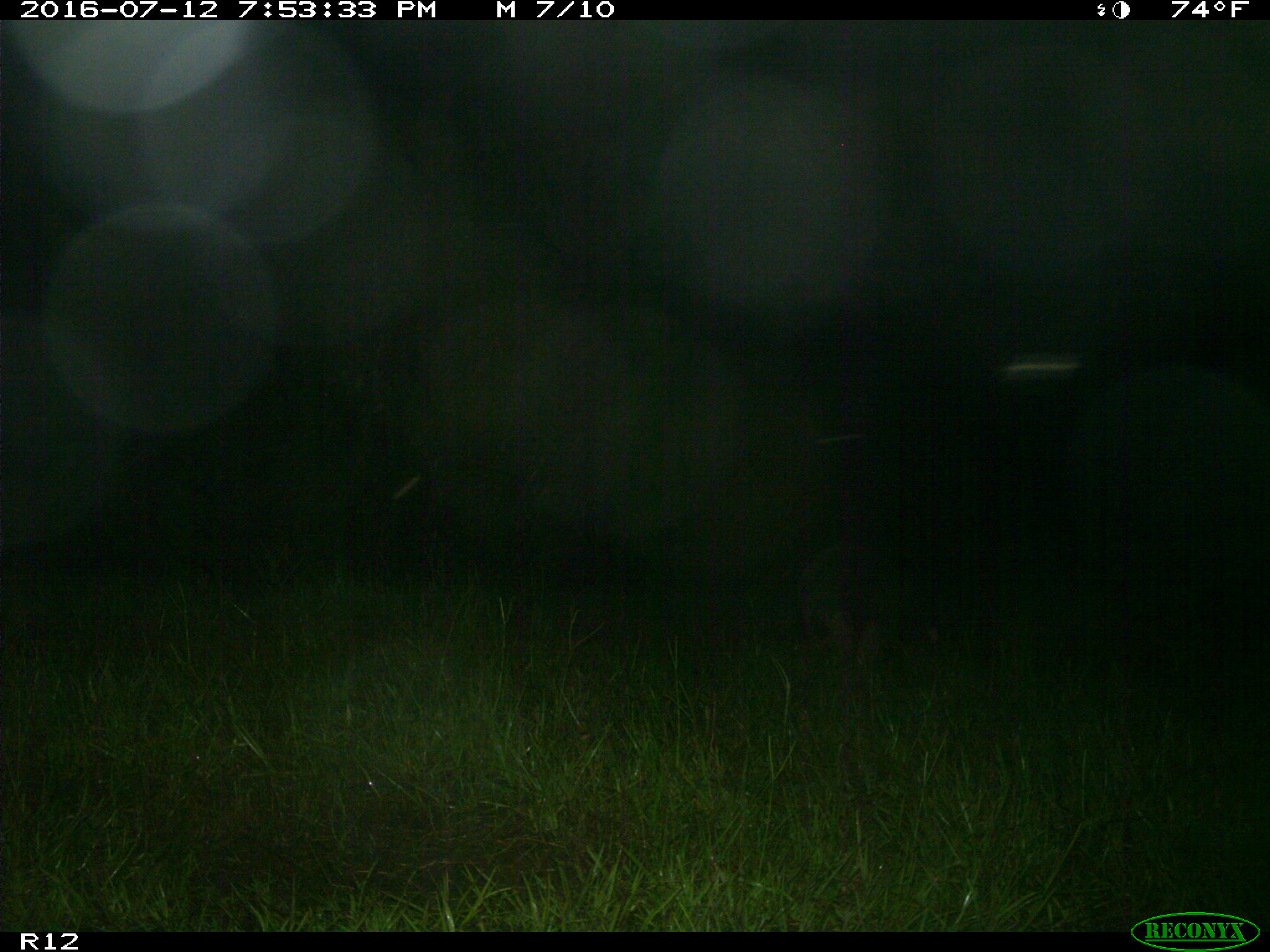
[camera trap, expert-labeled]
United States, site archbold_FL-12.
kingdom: Animalia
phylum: Chordata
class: Mammalia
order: Artiodactyla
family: Suidae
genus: Sus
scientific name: Sus scrofa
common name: wild boar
Sus scrofa (wild boar).